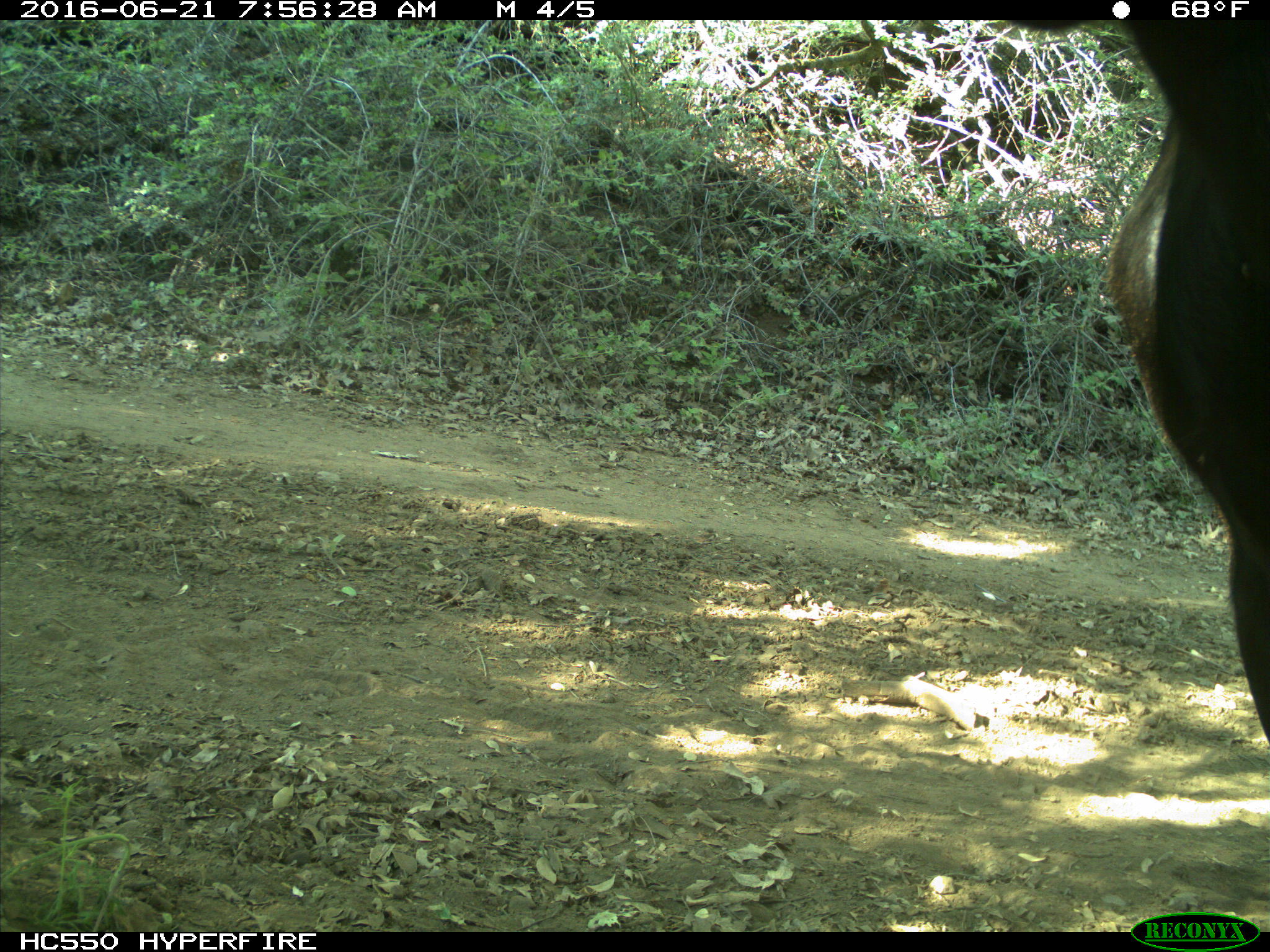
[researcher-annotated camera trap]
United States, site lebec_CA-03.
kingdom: Animalia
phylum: Chordata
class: Mammalia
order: Artiodactyla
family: Bovidae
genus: Bos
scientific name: Bos taurus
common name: domestic cow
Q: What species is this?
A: Bos taurus (domestic cow).